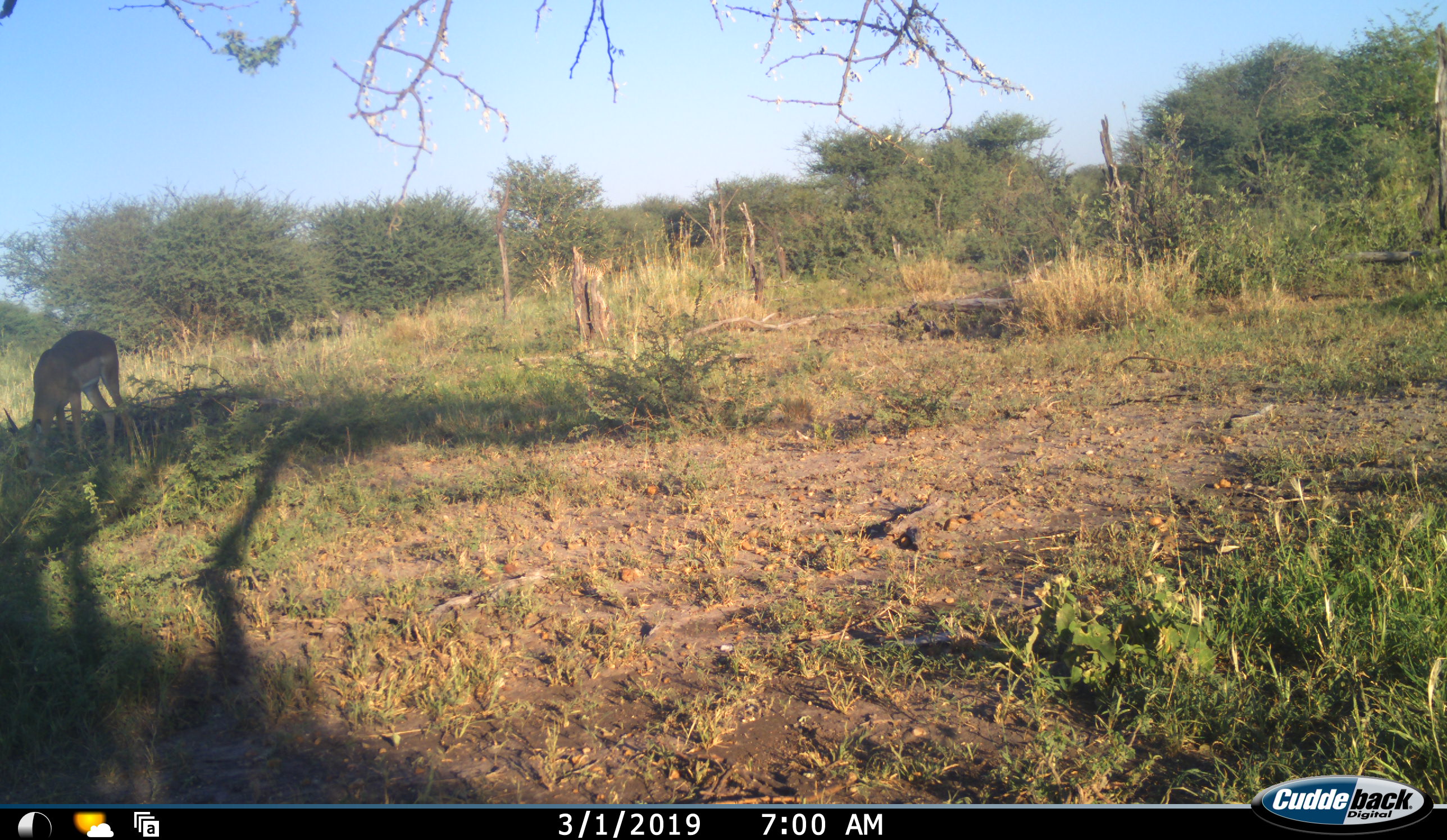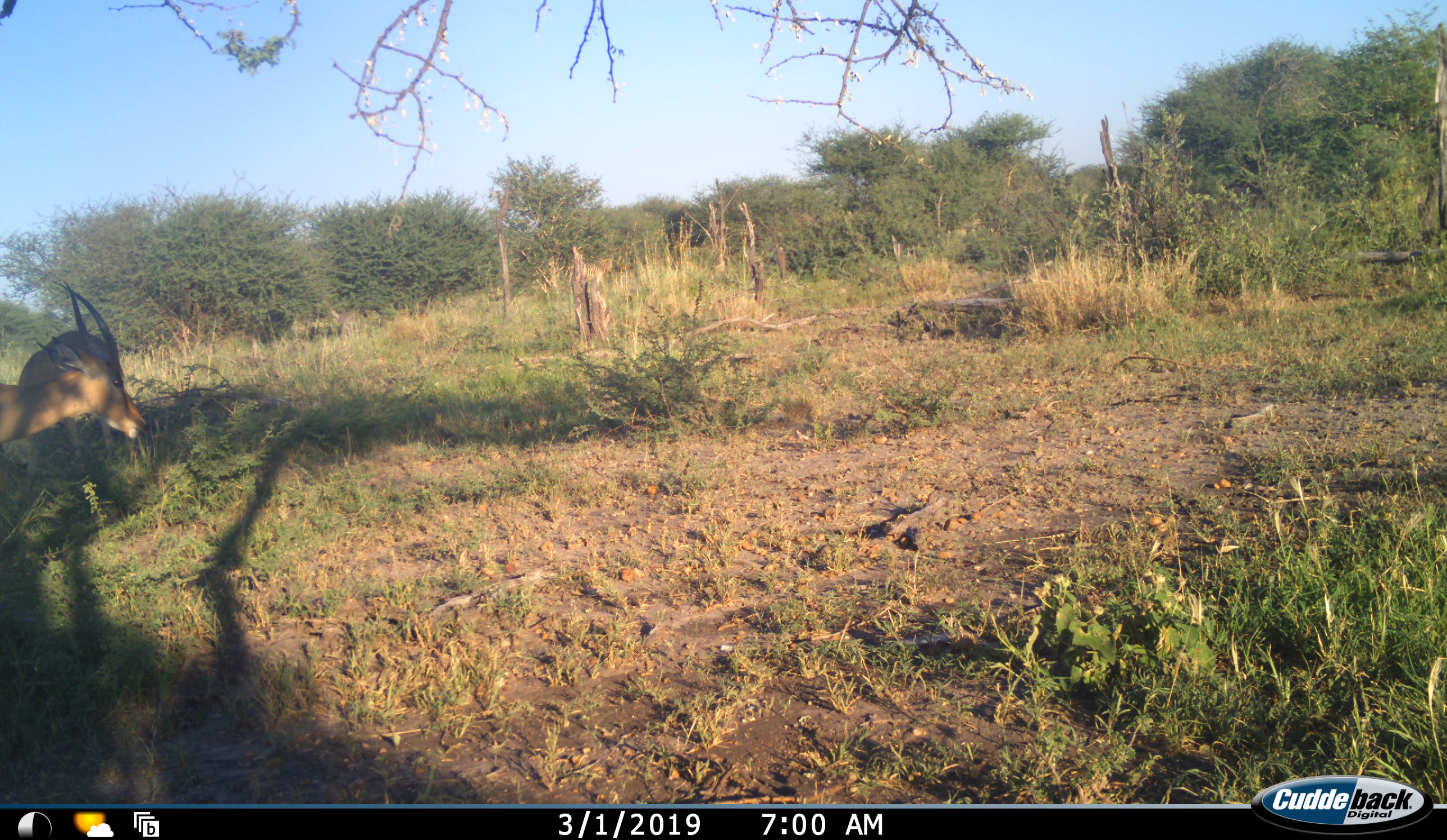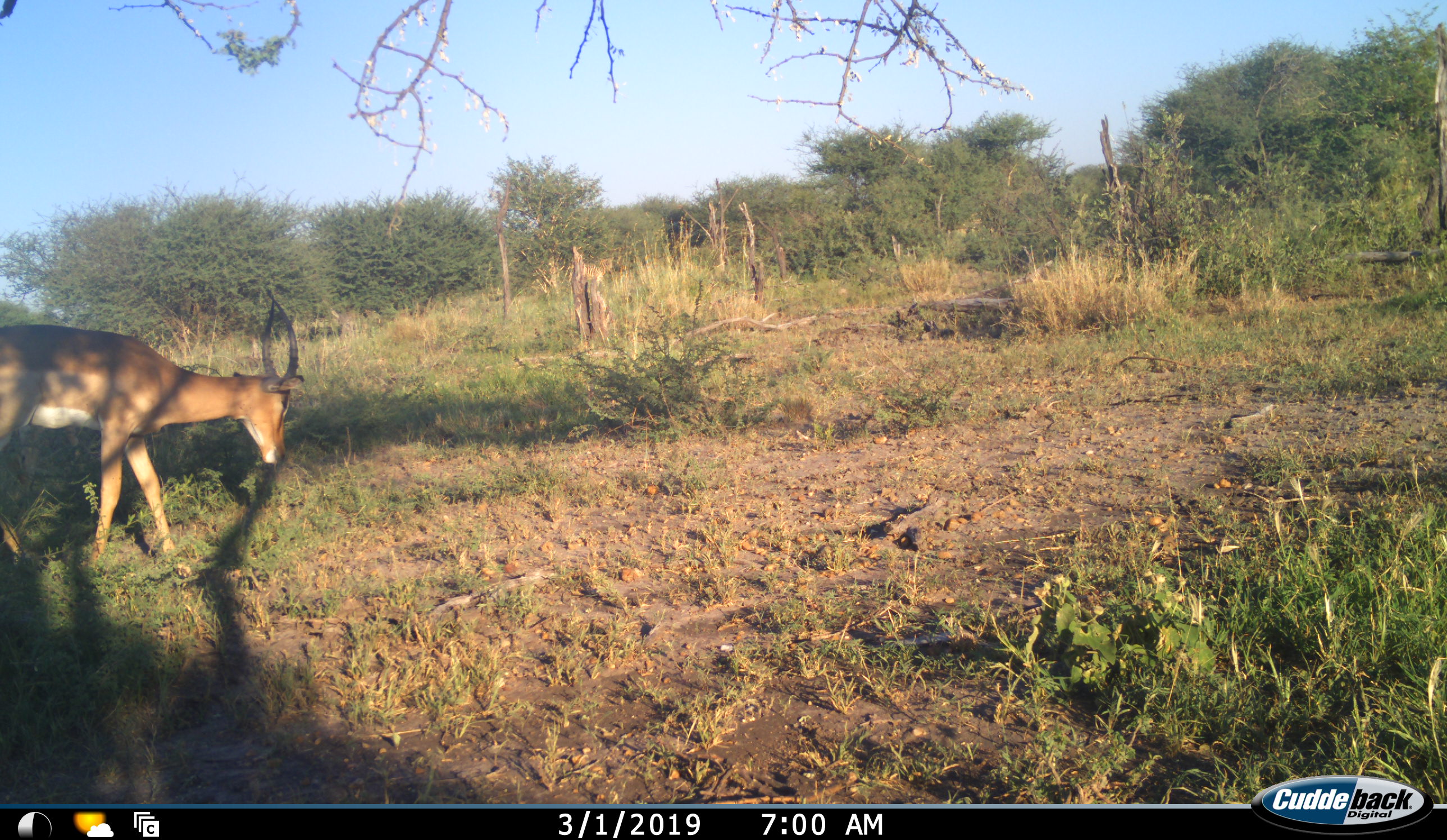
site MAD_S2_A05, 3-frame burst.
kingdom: Animalia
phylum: Chordata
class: Mammalia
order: Artiodactyla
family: Bovidae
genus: Aepyceros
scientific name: Aepyceros melampus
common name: impala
Impala (Aepyceros melampus), count 2. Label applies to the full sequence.